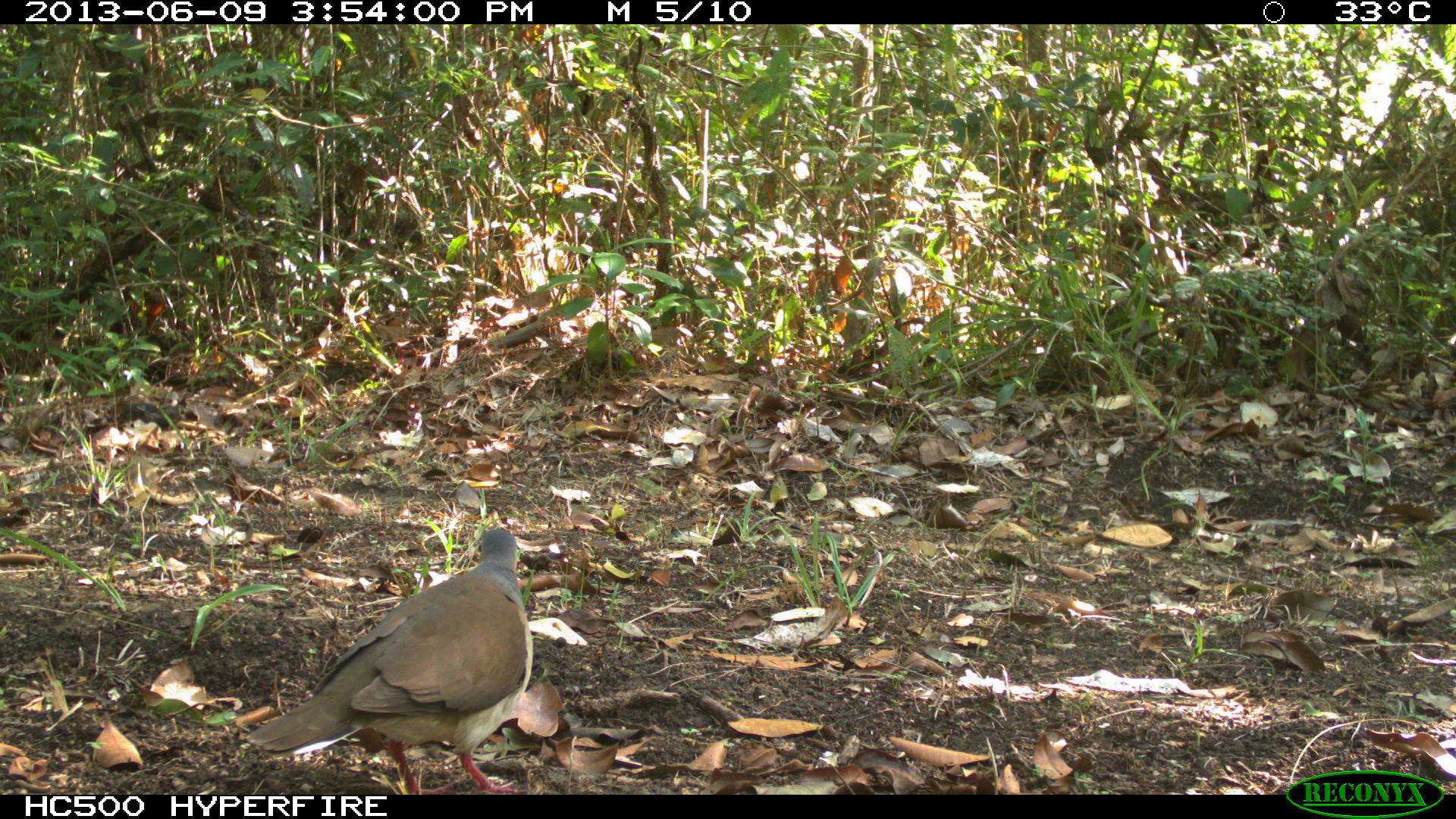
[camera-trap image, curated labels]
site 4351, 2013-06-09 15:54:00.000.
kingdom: Animalia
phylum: Chordata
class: Aves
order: Columbiformes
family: Columbidae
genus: Leptotila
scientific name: Leptotila plumbeiceps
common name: gray-headed dove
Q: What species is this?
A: Leptotila plumbeiceps (gray-headed dove).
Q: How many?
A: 1.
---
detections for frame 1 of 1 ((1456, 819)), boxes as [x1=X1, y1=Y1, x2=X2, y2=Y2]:
leptotila plumbeiceps: [x1=243, y1=528, x2=534, y2=794]